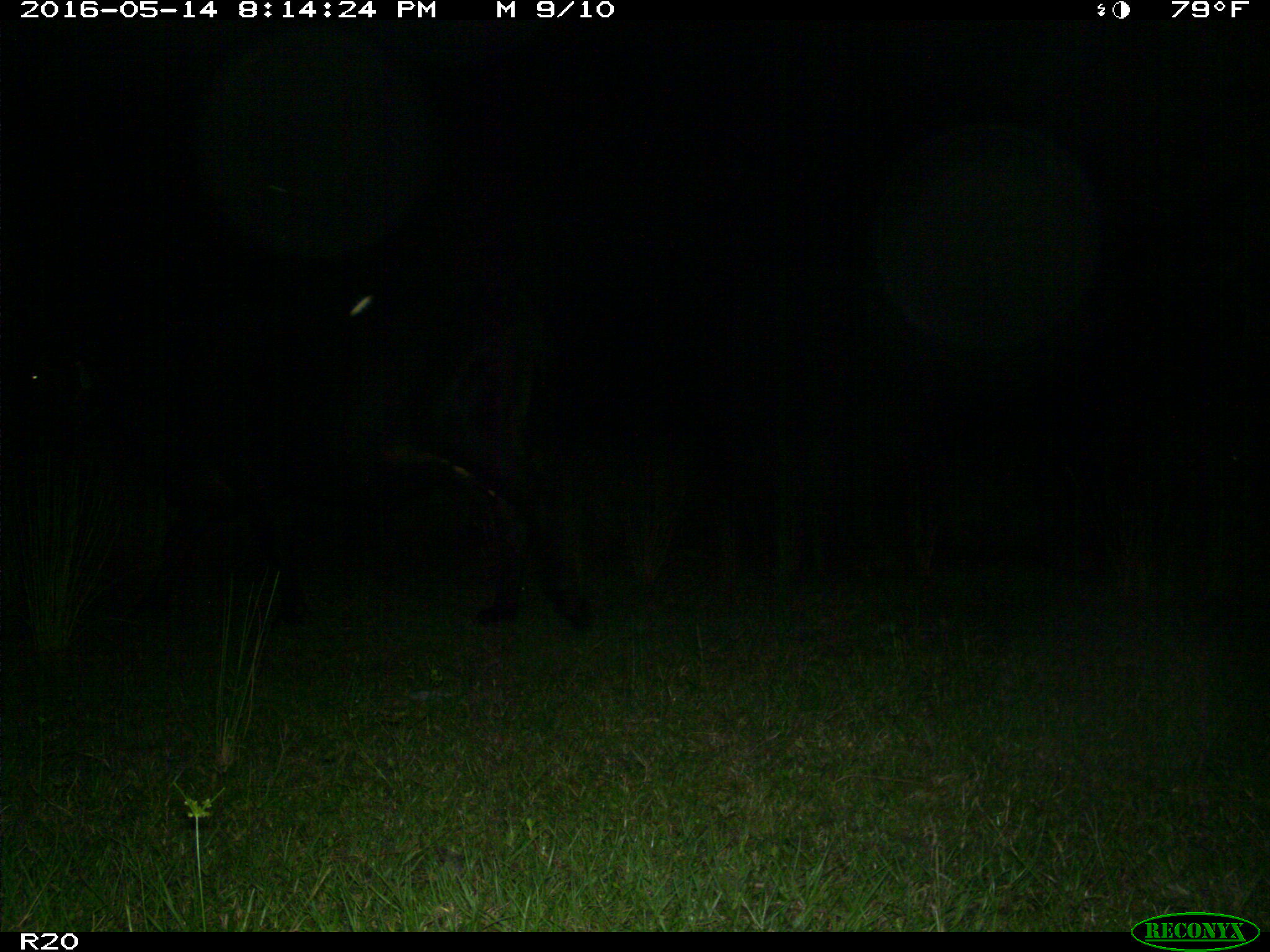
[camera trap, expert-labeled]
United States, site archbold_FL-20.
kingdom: Animalia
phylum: Chordata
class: Mammalia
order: Artiodactyla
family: Bovidae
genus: Bos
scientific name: Bos taurus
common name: domestic cow